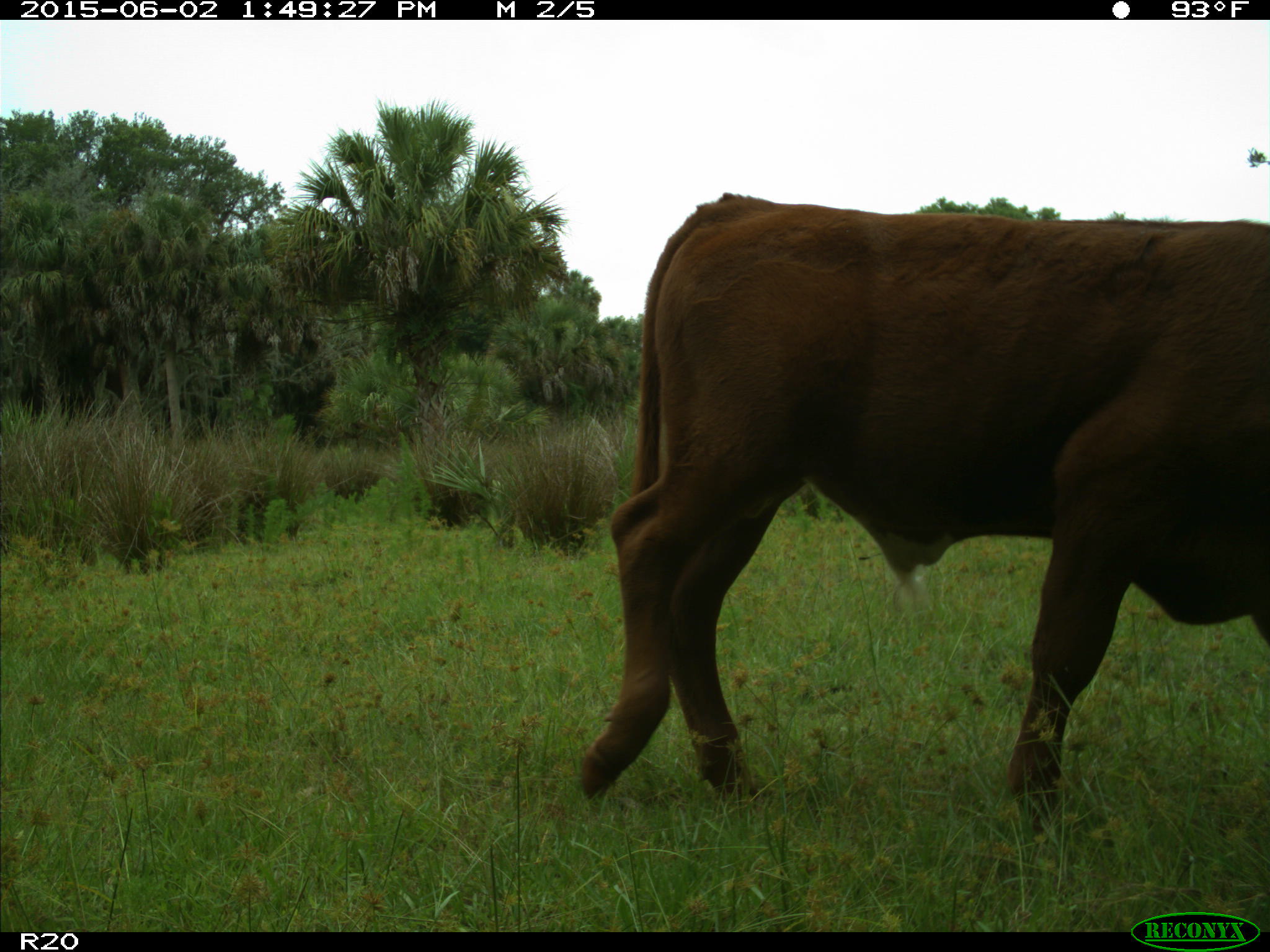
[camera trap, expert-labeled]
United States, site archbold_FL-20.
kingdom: Animalia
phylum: Chordata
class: Mammalia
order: Artiodactyla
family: Bovidae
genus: Bos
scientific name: Bos taurus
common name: domestic cow